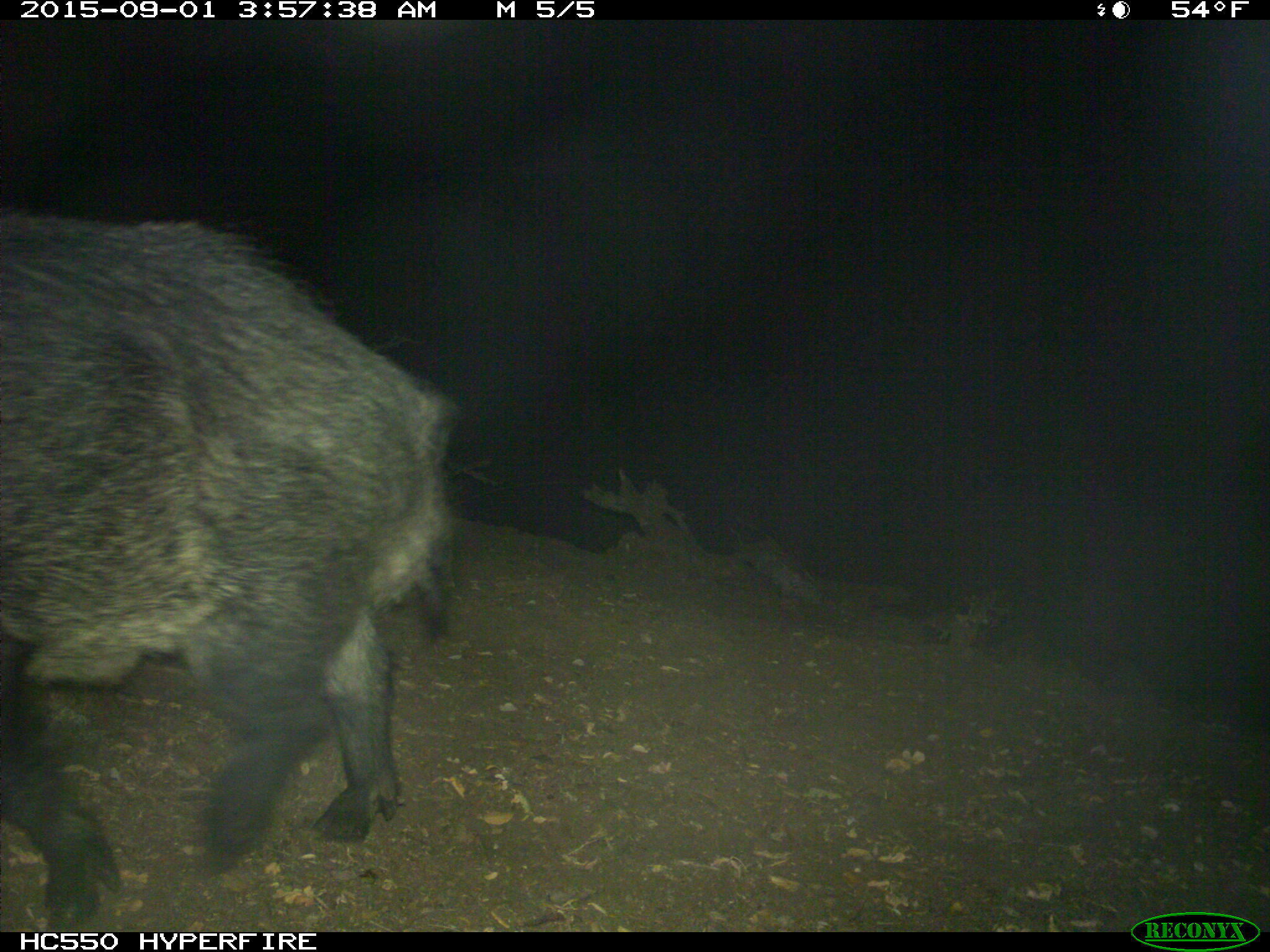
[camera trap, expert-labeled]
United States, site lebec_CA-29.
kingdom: Animalia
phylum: Chordata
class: Mammalia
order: Artiodactyla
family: Suidae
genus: Sus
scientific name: Sus scrofa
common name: wild boar